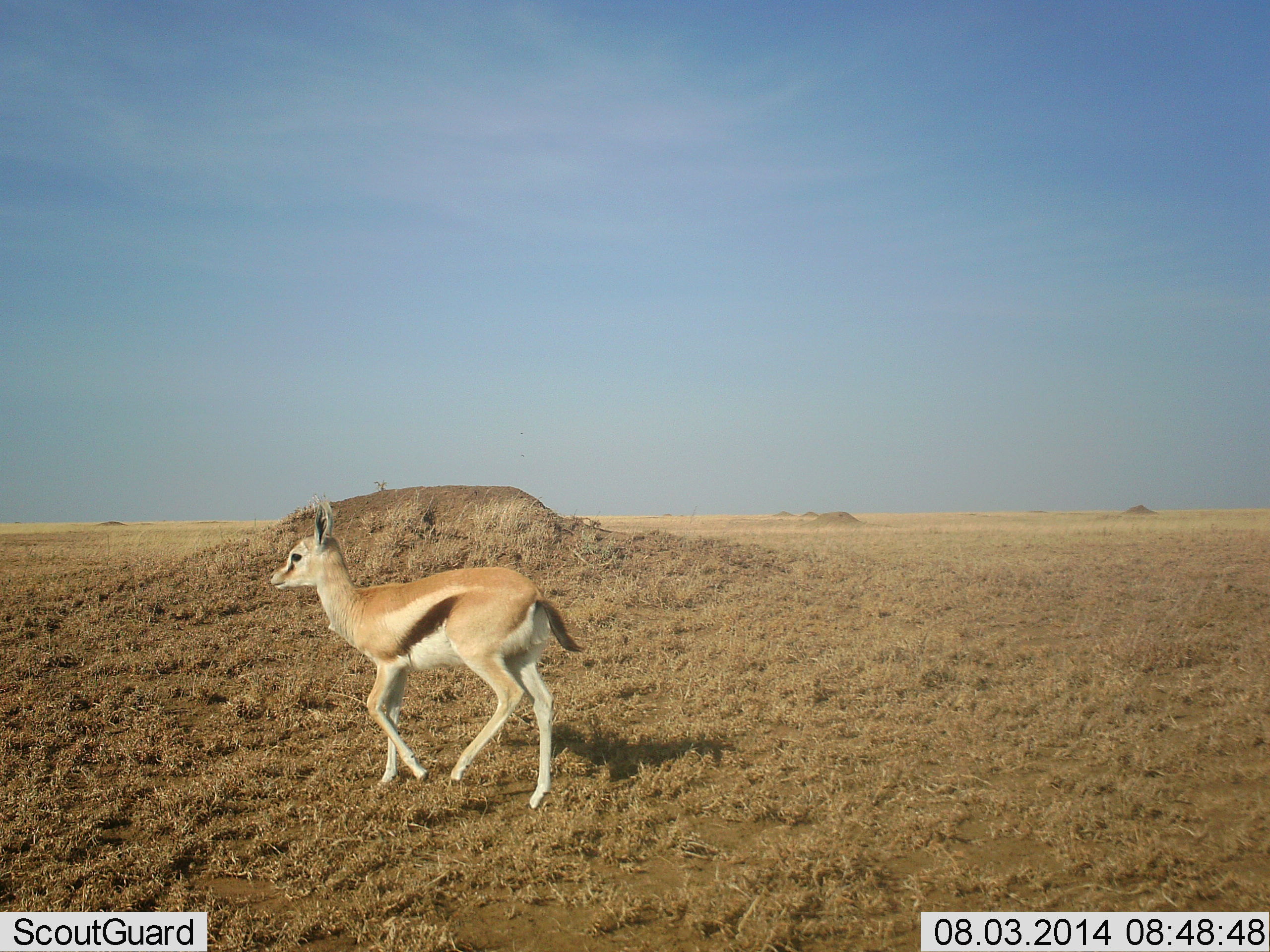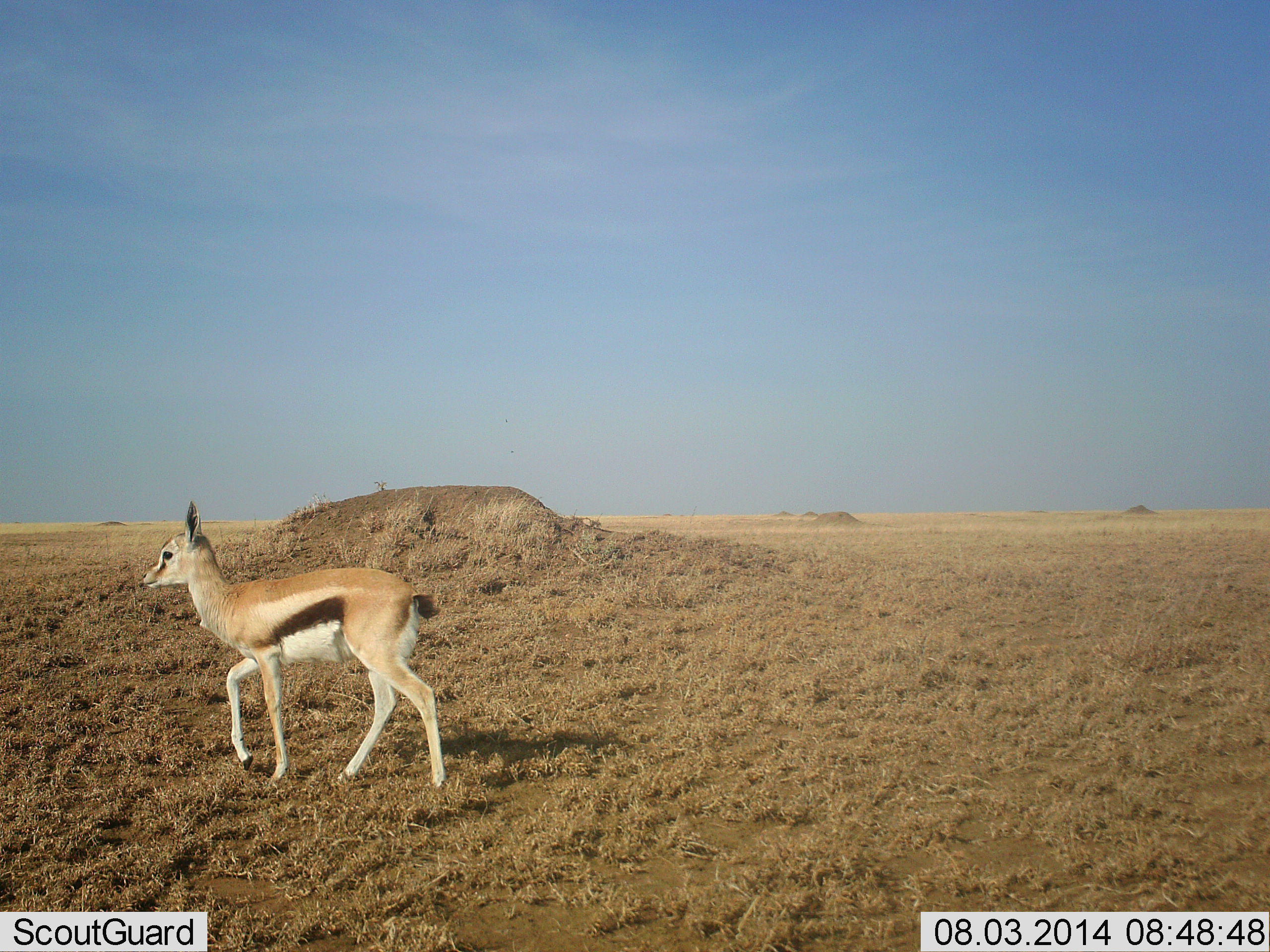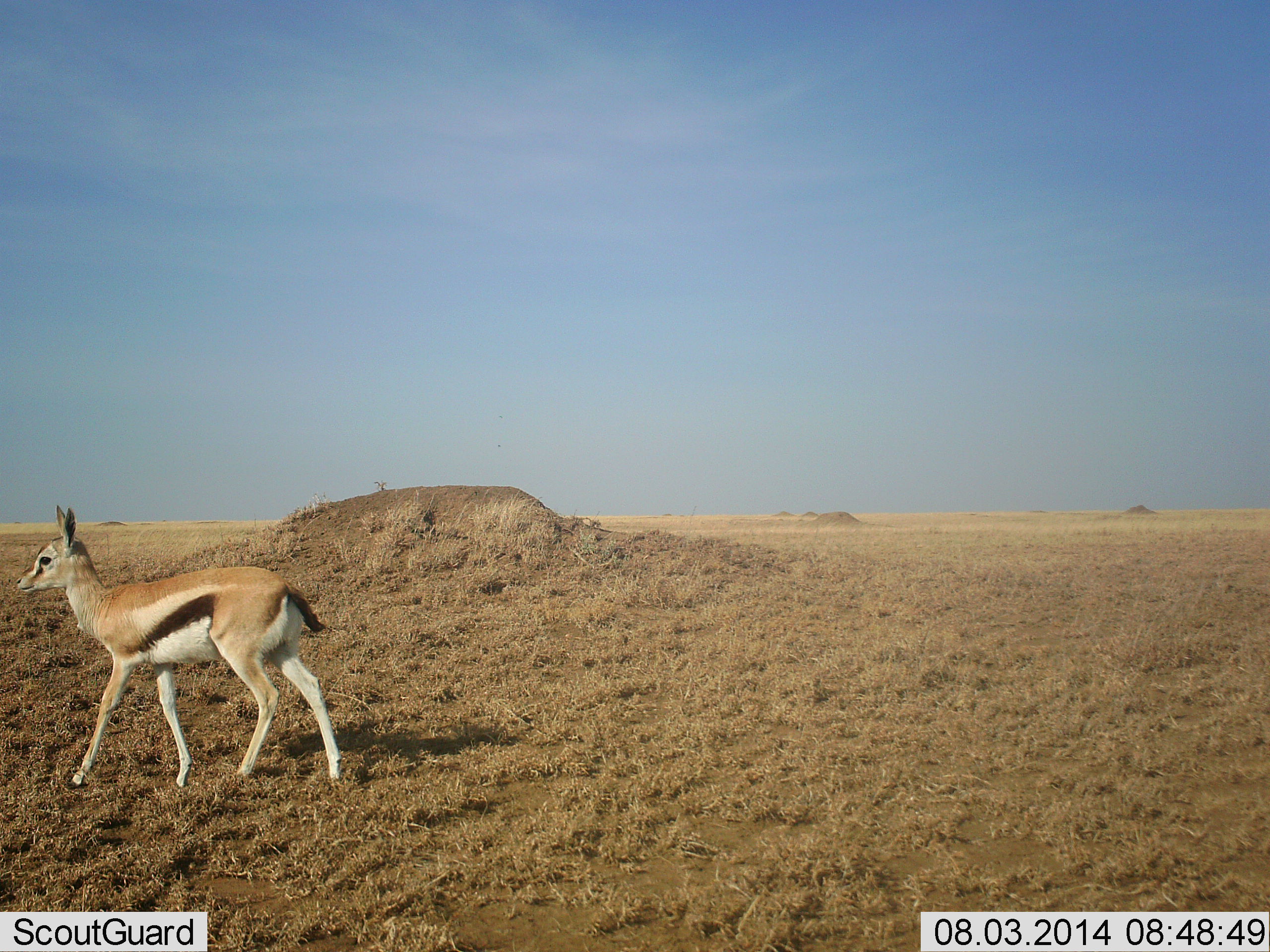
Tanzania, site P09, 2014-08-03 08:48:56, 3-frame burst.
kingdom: Animalia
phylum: Chordata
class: Mammalia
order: Artiodactyla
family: Bovidae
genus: Eudorcas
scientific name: Eudorcas thomsonii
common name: thomson's gazelle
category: gazellethomsons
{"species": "gazellethomsons (thomson's gazelle) (Eudorcas thomsonii)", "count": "1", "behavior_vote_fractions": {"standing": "10%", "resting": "0%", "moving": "90%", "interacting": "0%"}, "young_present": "10%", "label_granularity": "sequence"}